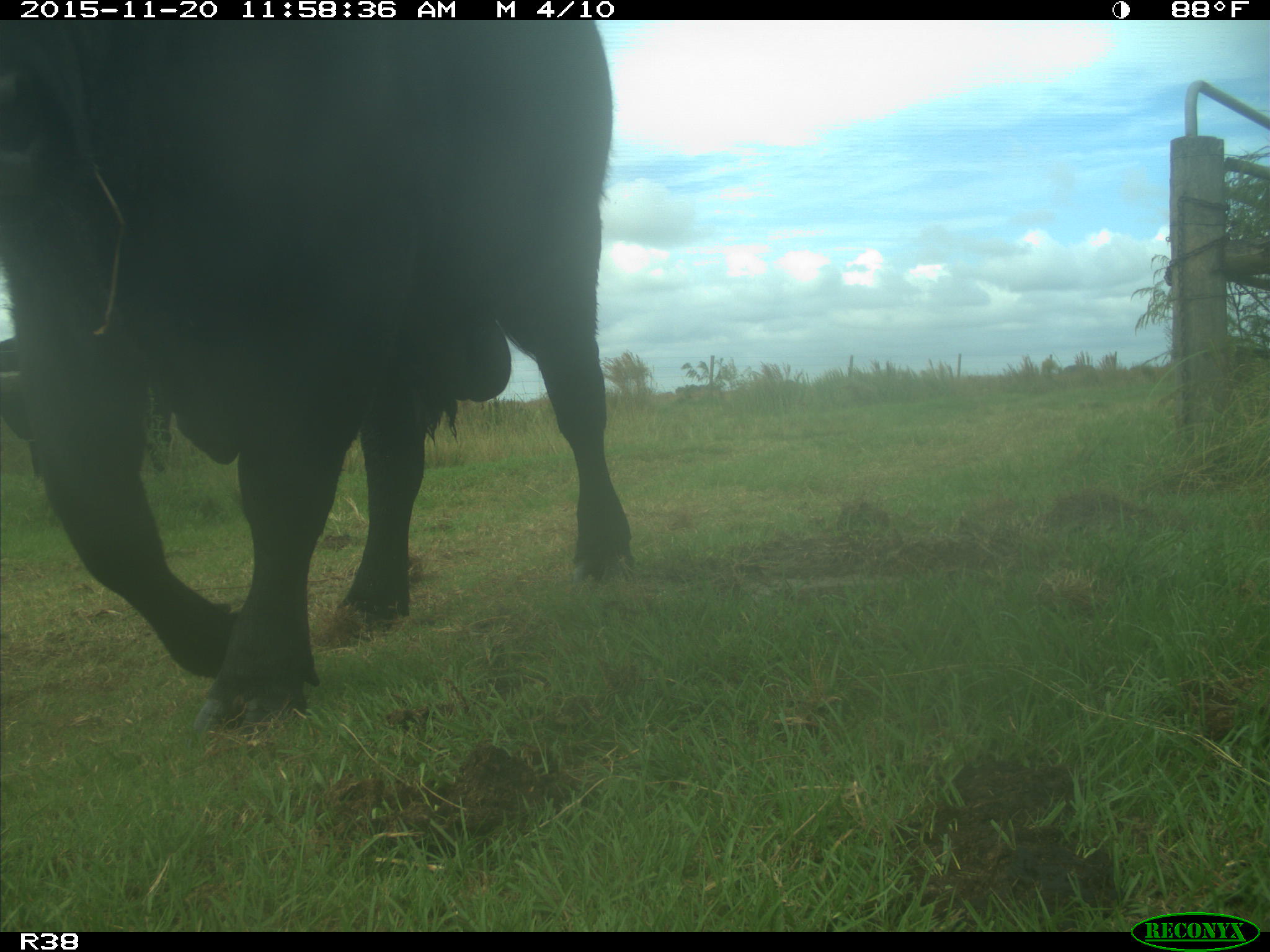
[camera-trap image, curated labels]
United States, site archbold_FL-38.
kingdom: Animalia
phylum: Chordata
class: Mammalia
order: Artiodactyla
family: Bovidae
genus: Bos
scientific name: Bos taurus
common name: domestic cow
Bos taurus (domestic cow).